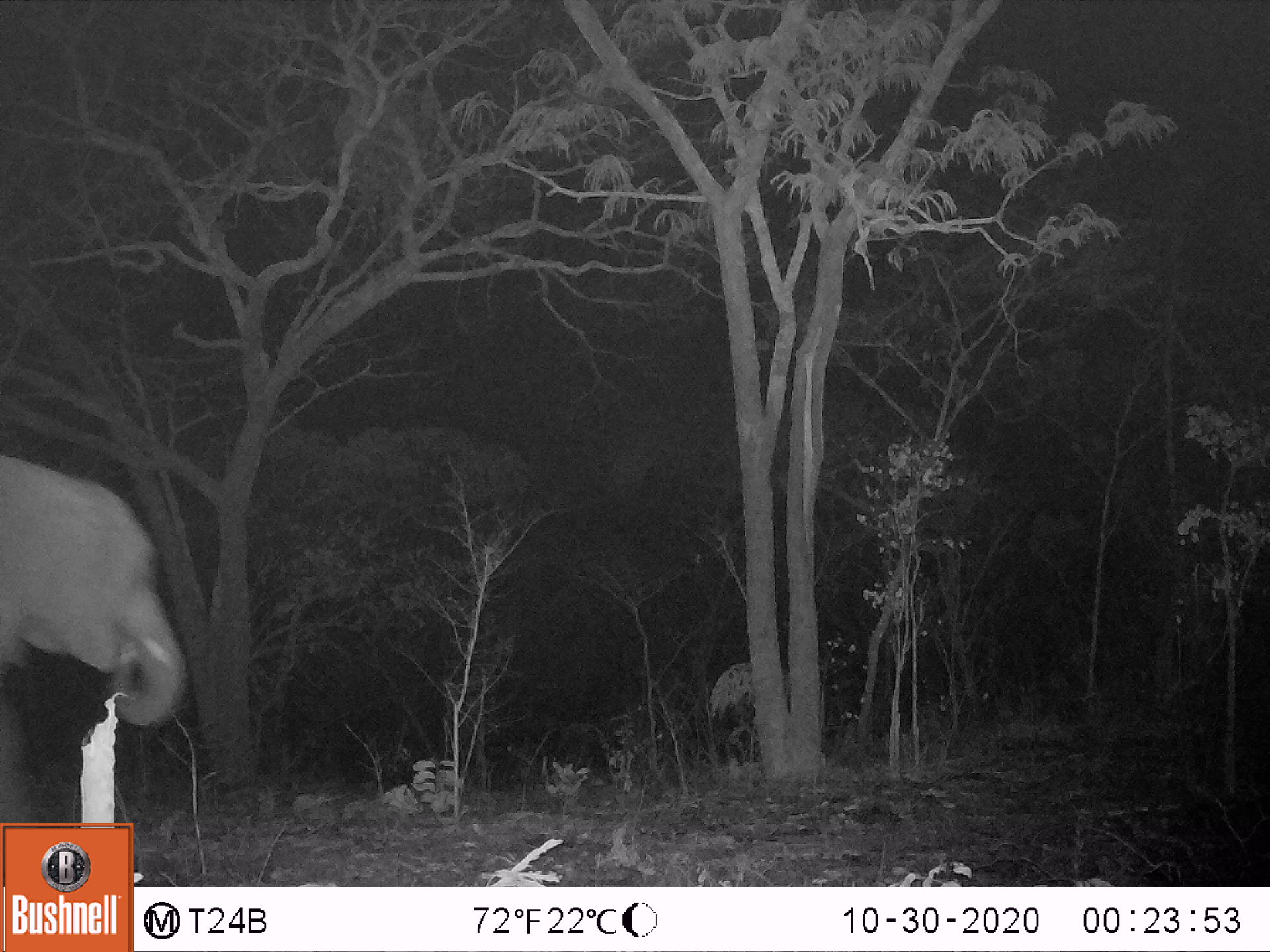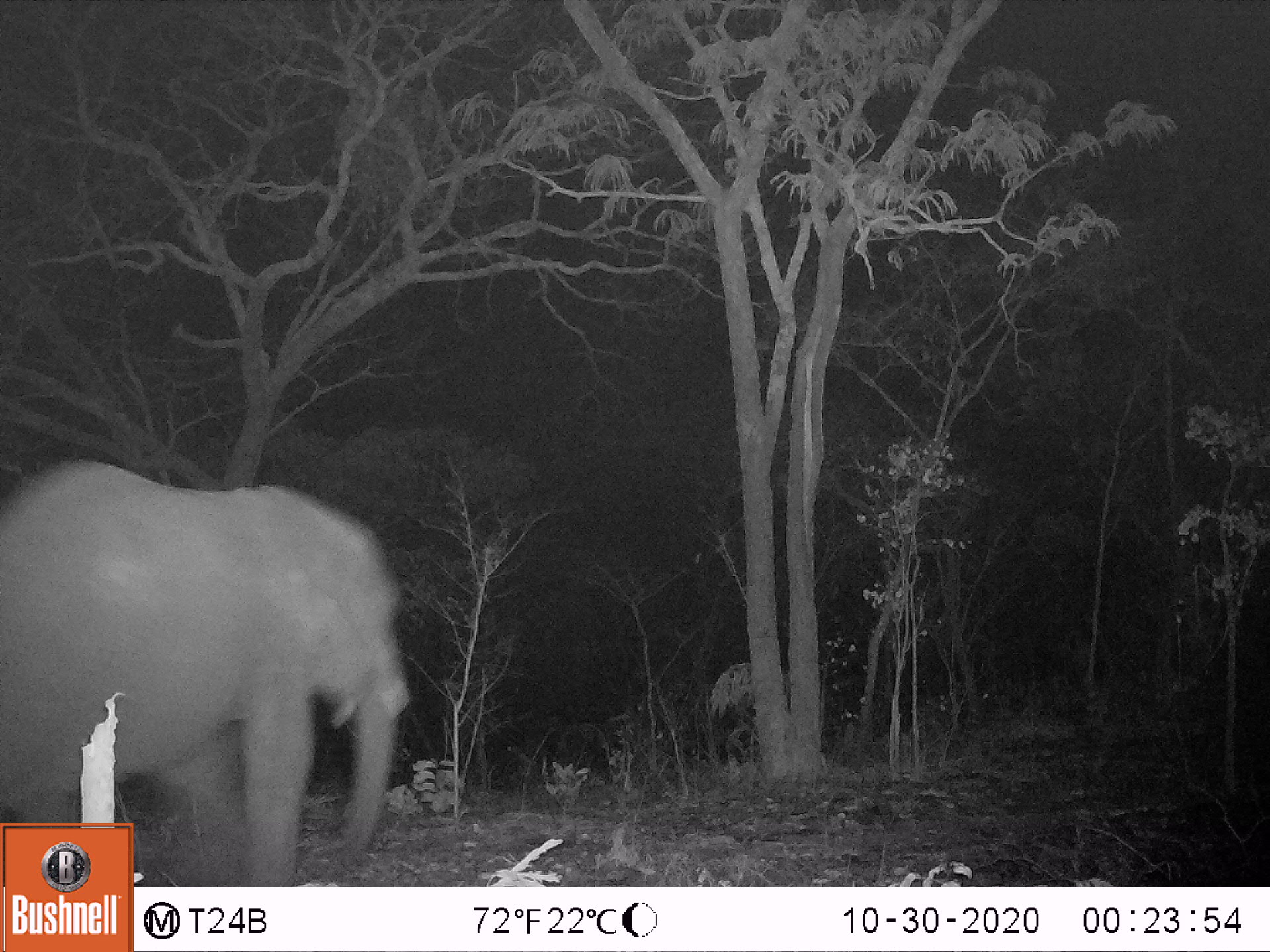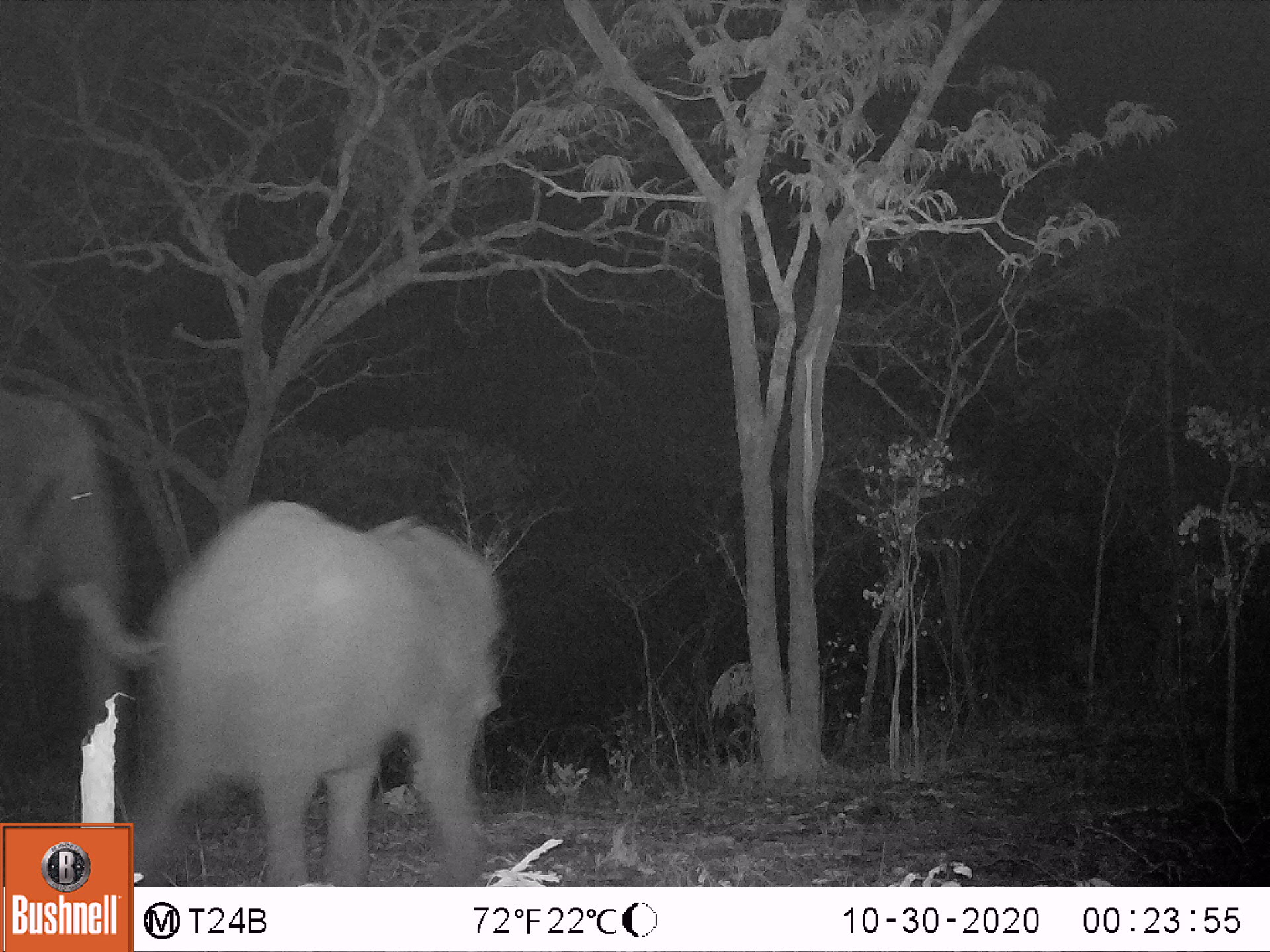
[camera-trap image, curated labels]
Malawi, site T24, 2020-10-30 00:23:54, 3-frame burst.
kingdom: Animalia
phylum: Chordata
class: Mammalia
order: Proboscidea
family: Elephantidae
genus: Loxodonta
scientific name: Loxodonta africana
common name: african savanna elephant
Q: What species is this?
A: African savanna elephant (Loxodonta africana).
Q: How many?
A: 1.